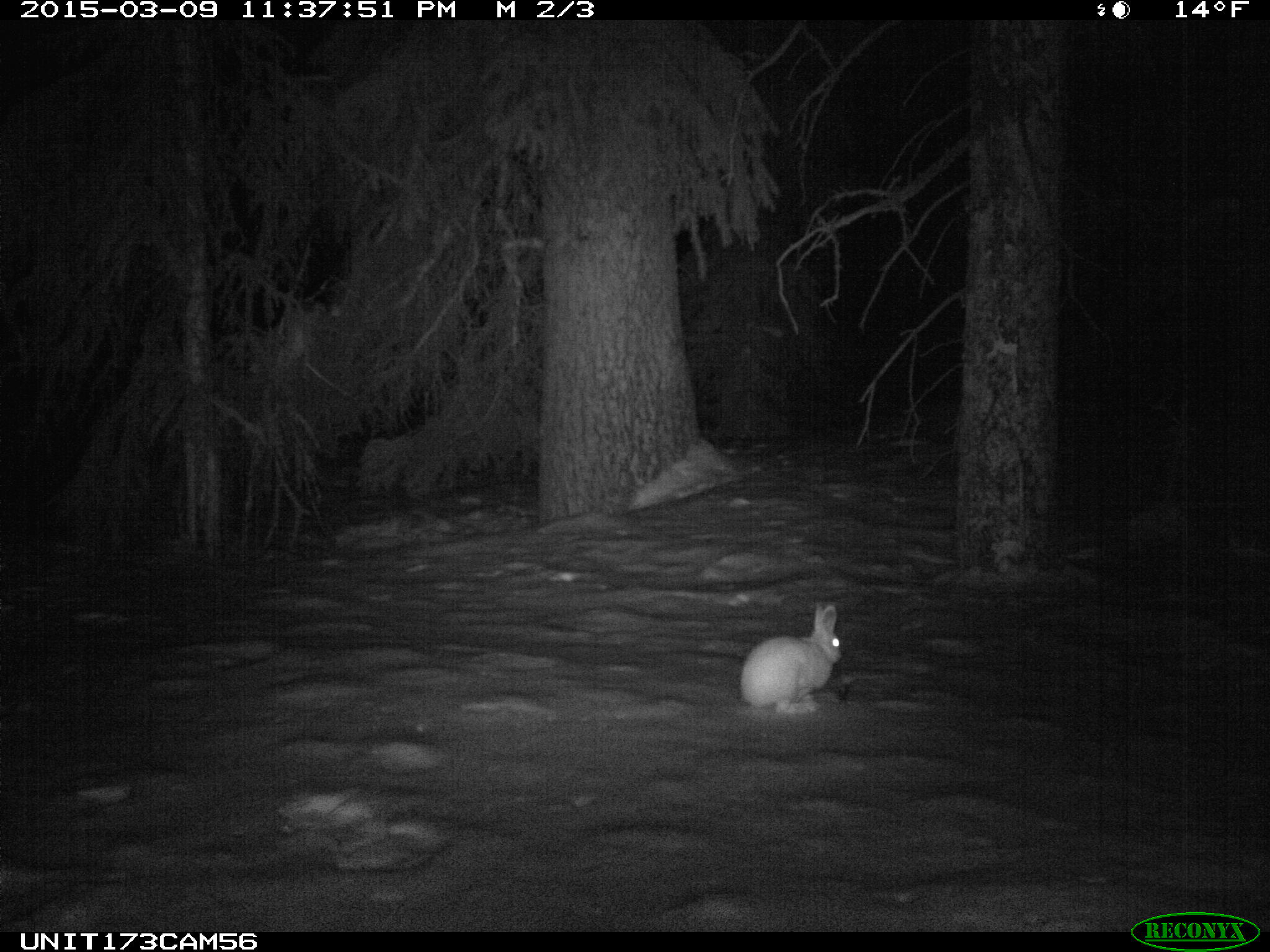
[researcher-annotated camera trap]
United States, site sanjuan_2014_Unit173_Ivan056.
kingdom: Animalia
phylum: Chordata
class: Mammalia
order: Lagomorpha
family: Leporidae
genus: Lepus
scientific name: Lepus americanus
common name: snowshoe hare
Lepus americanus (snowshoe hare).